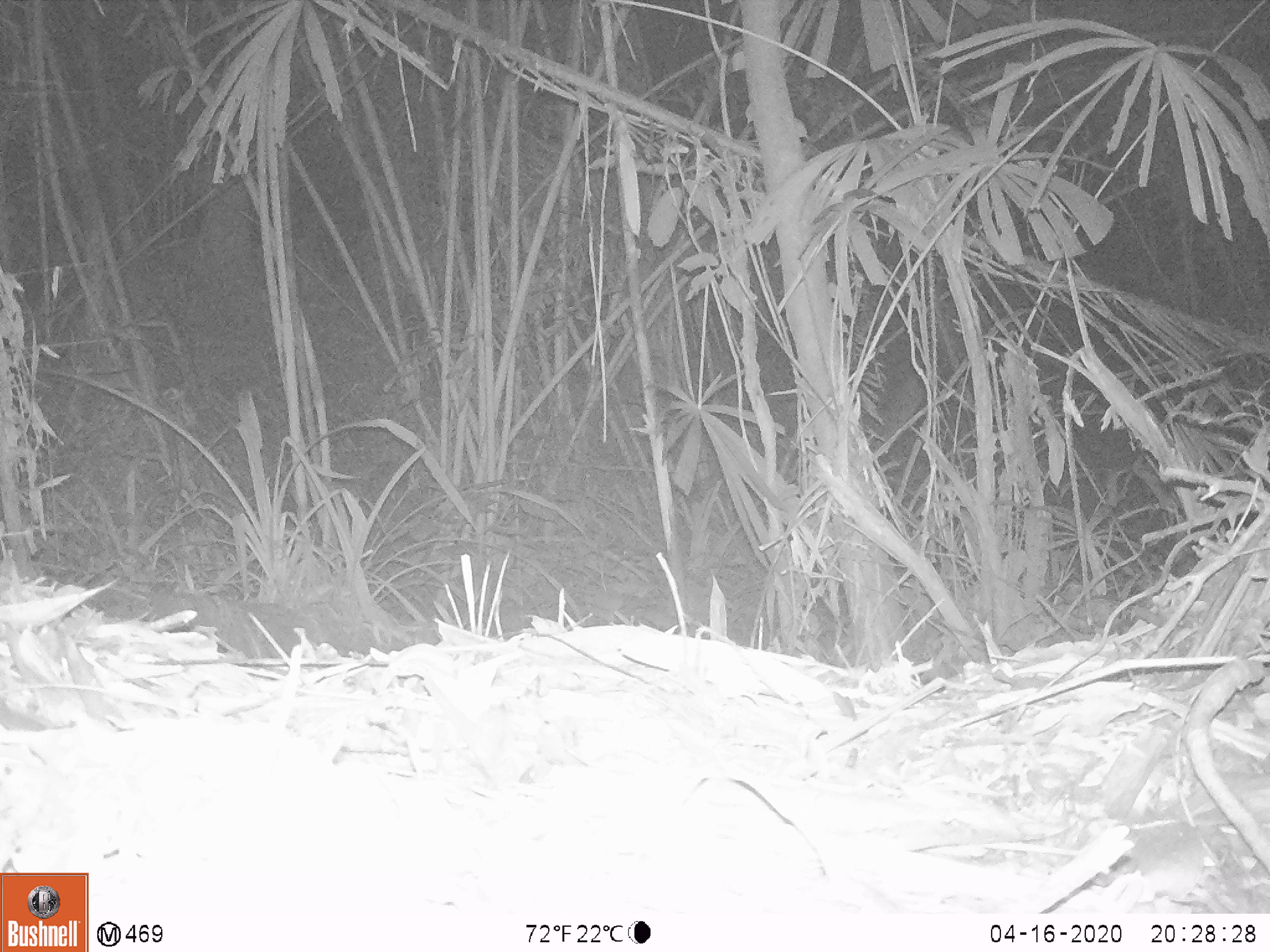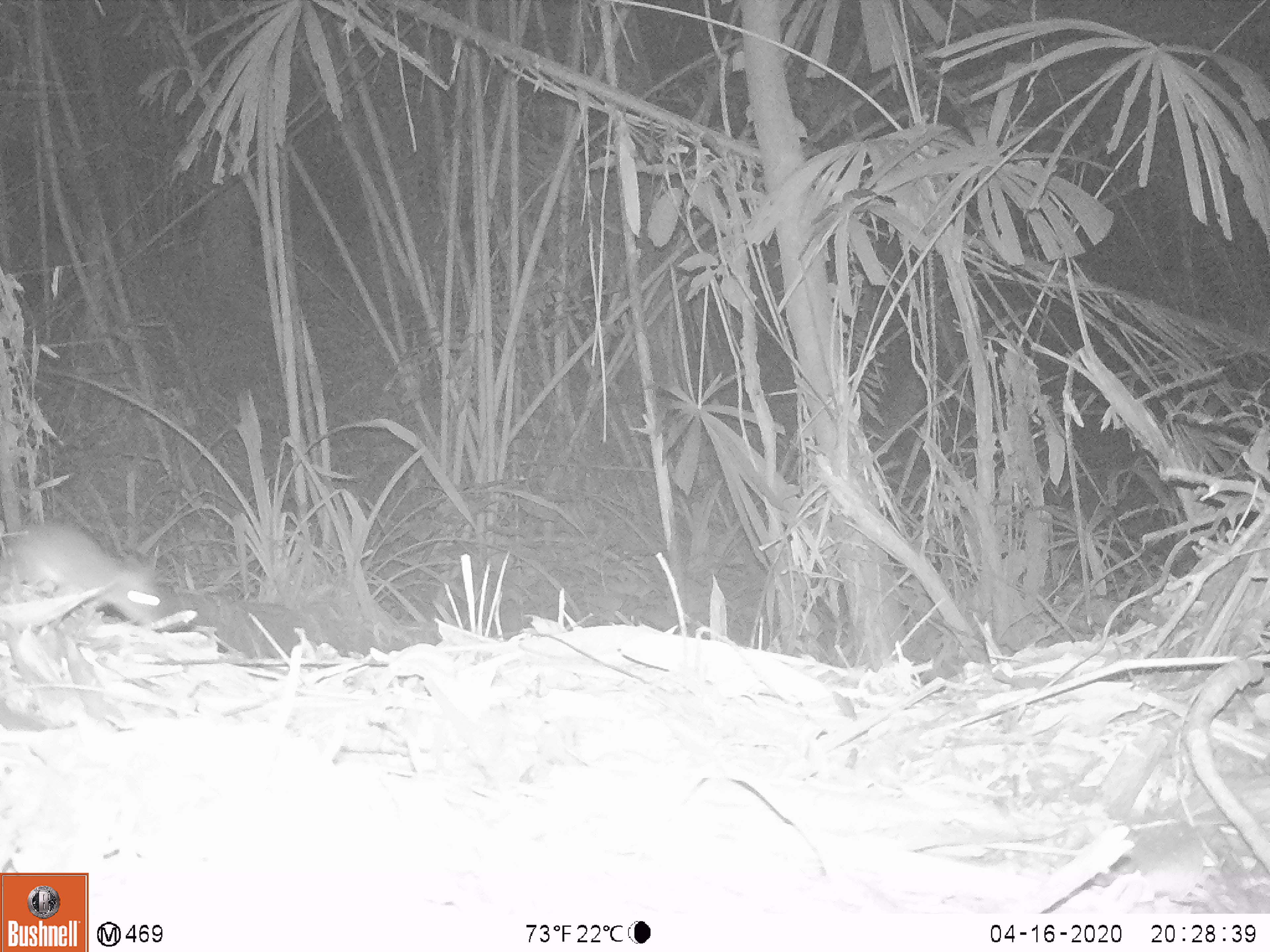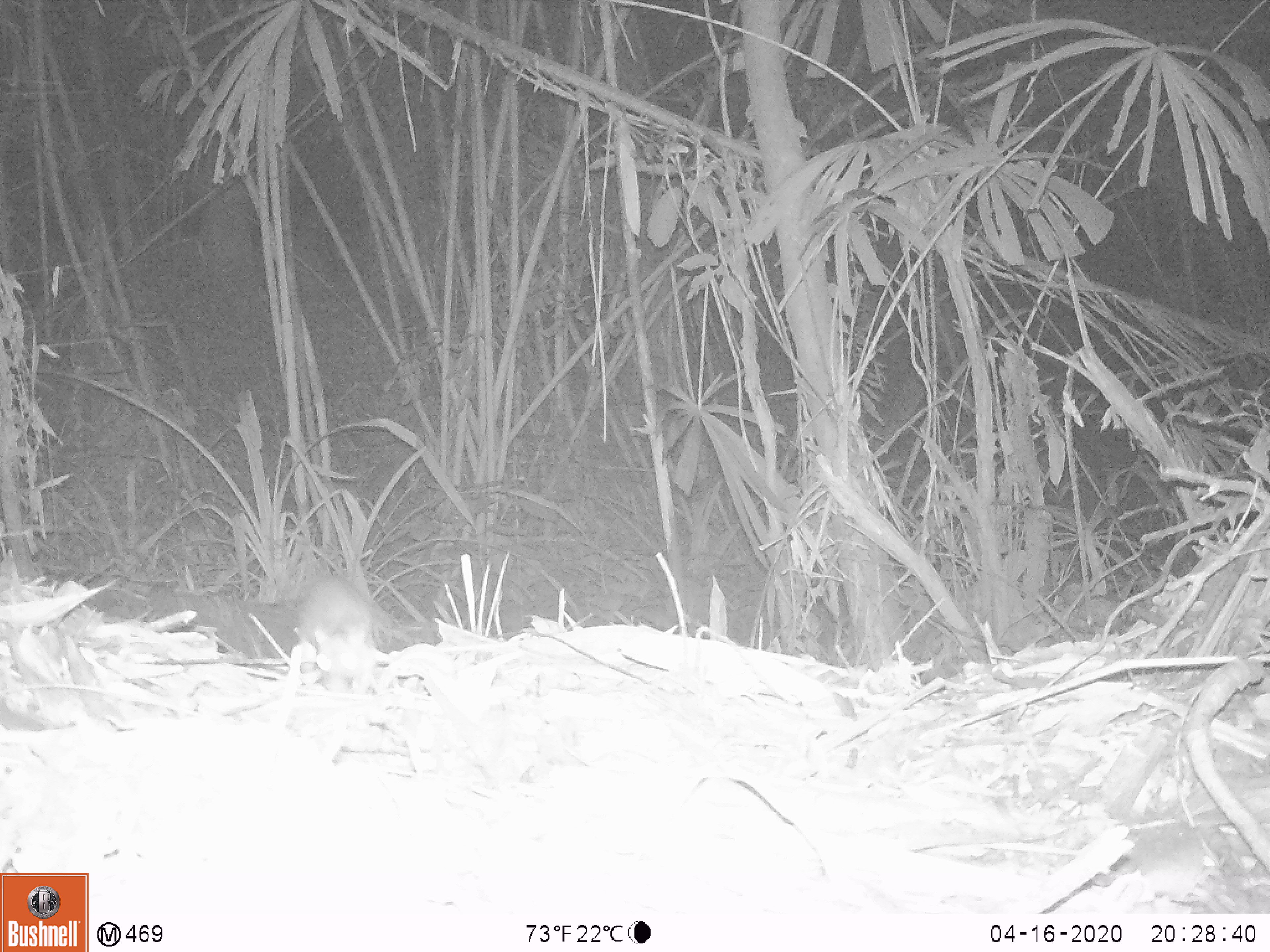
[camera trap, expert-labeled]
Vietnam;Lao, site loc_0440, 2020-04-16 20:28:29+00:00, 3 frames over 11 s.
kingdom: Animalia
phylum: Chordata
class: Mammalia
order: Rodentia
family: Muridae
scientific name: Muridae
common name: old-world mice and rats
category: unidentified murid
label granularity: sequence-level